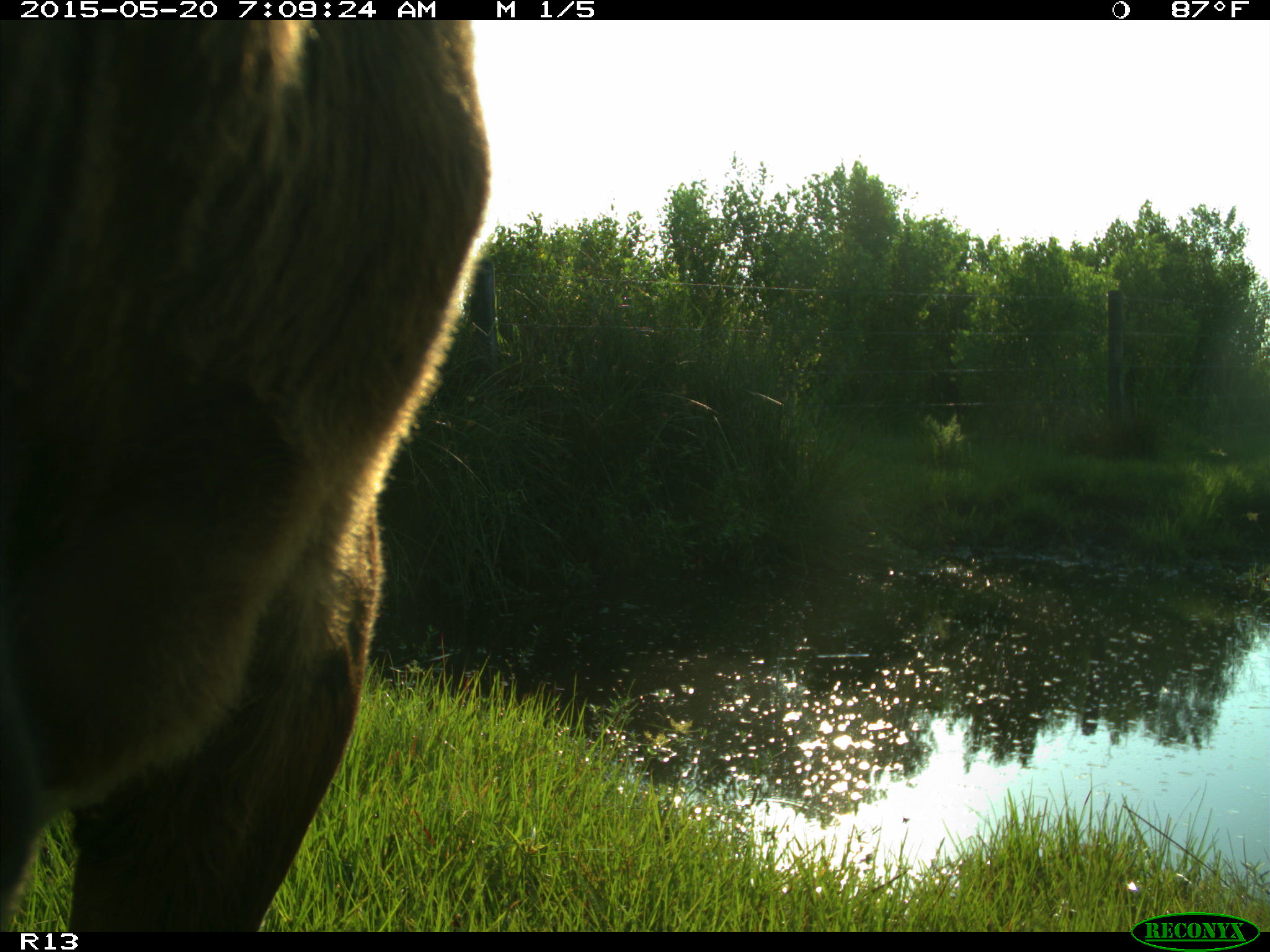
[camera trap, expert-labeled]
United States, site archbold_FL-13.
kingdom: Animalia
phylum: Chordata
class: Mammalia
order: Artiodactyla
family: Bovidae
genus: Bos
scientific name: Bos taurus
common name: domestic cow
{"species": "Bos taurus (domestic cow)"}